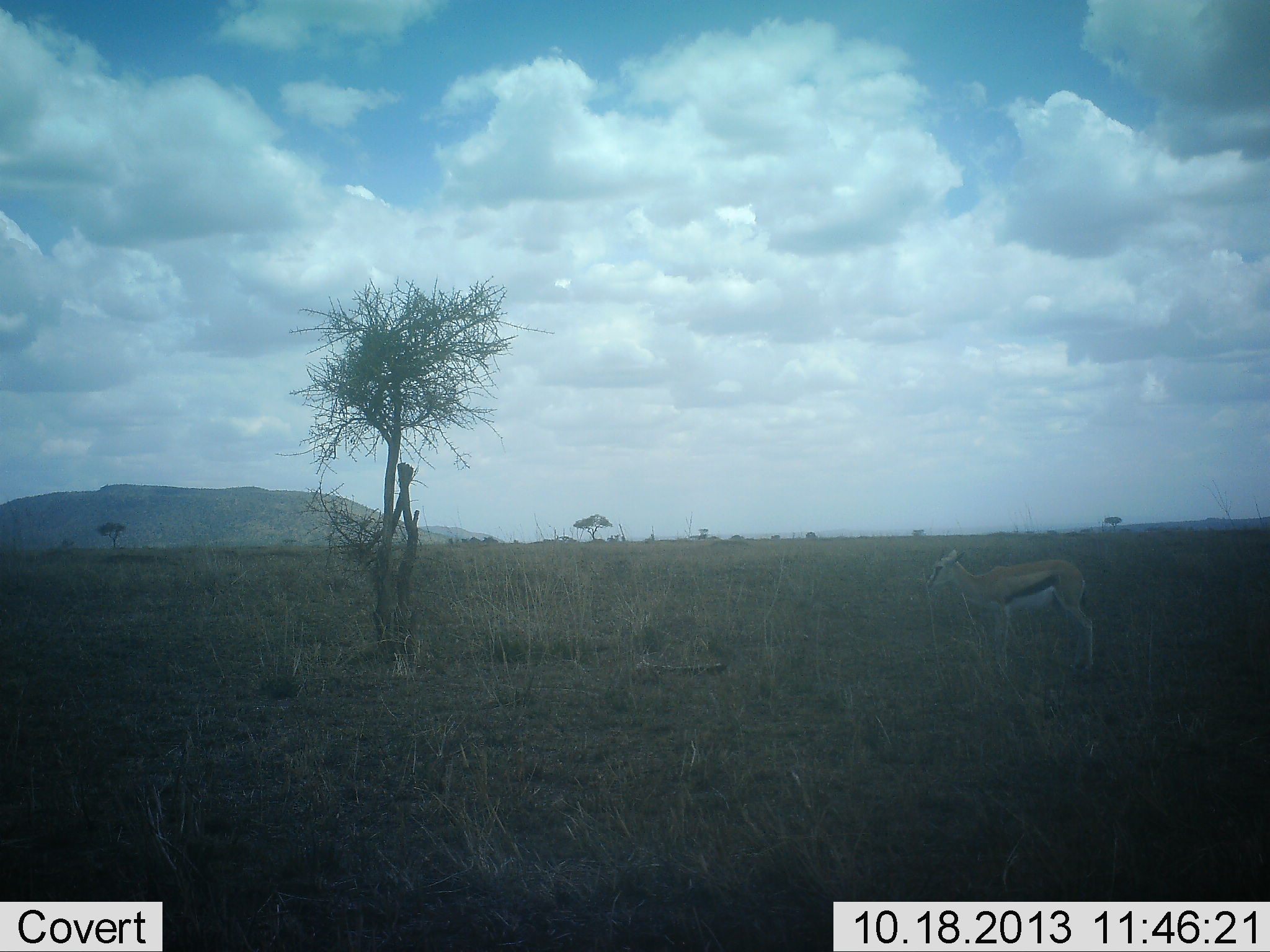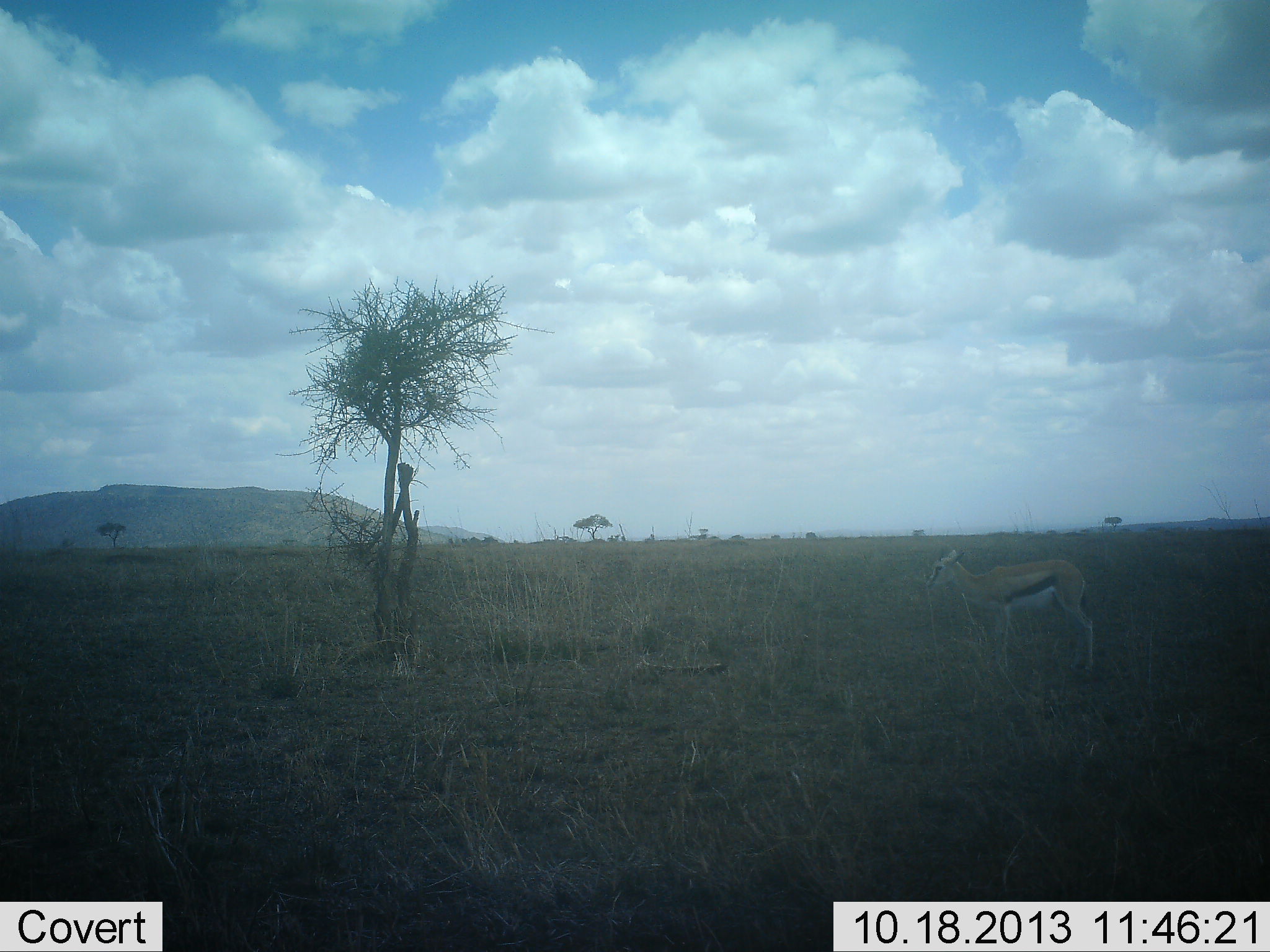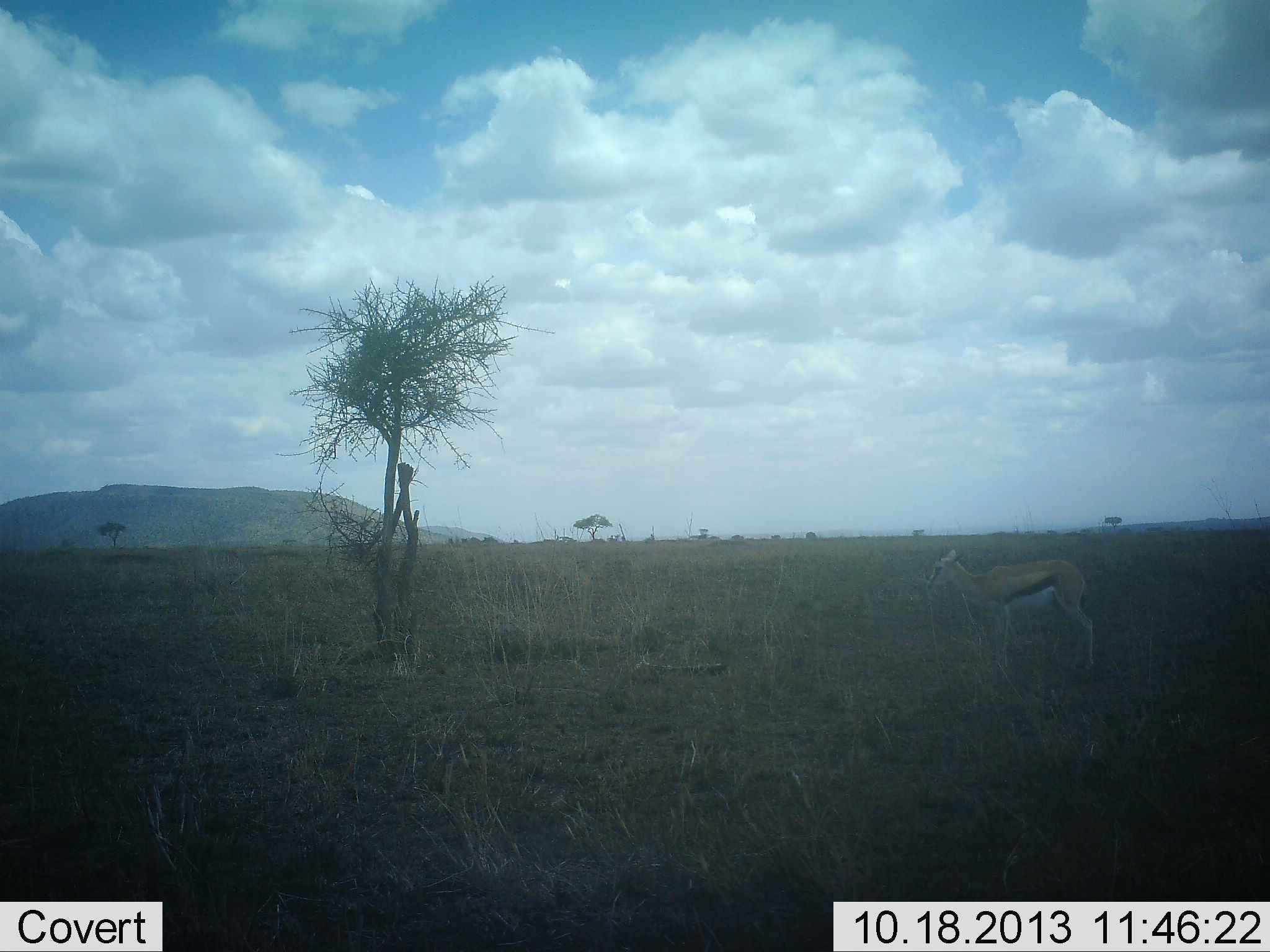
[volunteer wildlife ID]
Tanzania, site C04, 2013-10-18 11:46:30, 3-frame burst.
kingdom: Animalia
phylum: Chordata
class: Mammalia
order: Artiodactyla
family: Bovidae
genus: Eudorcas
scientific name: Eudorcas thomsonii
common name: thomson's gazelle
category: gazellethomsons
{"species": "gazellethomsons (thomson's gazelle) (Eudorcas thomsonii)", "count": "1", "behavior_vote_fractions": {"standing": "100%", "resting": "0%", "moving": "0%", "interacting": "0%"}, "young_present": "0%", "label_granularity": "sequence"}